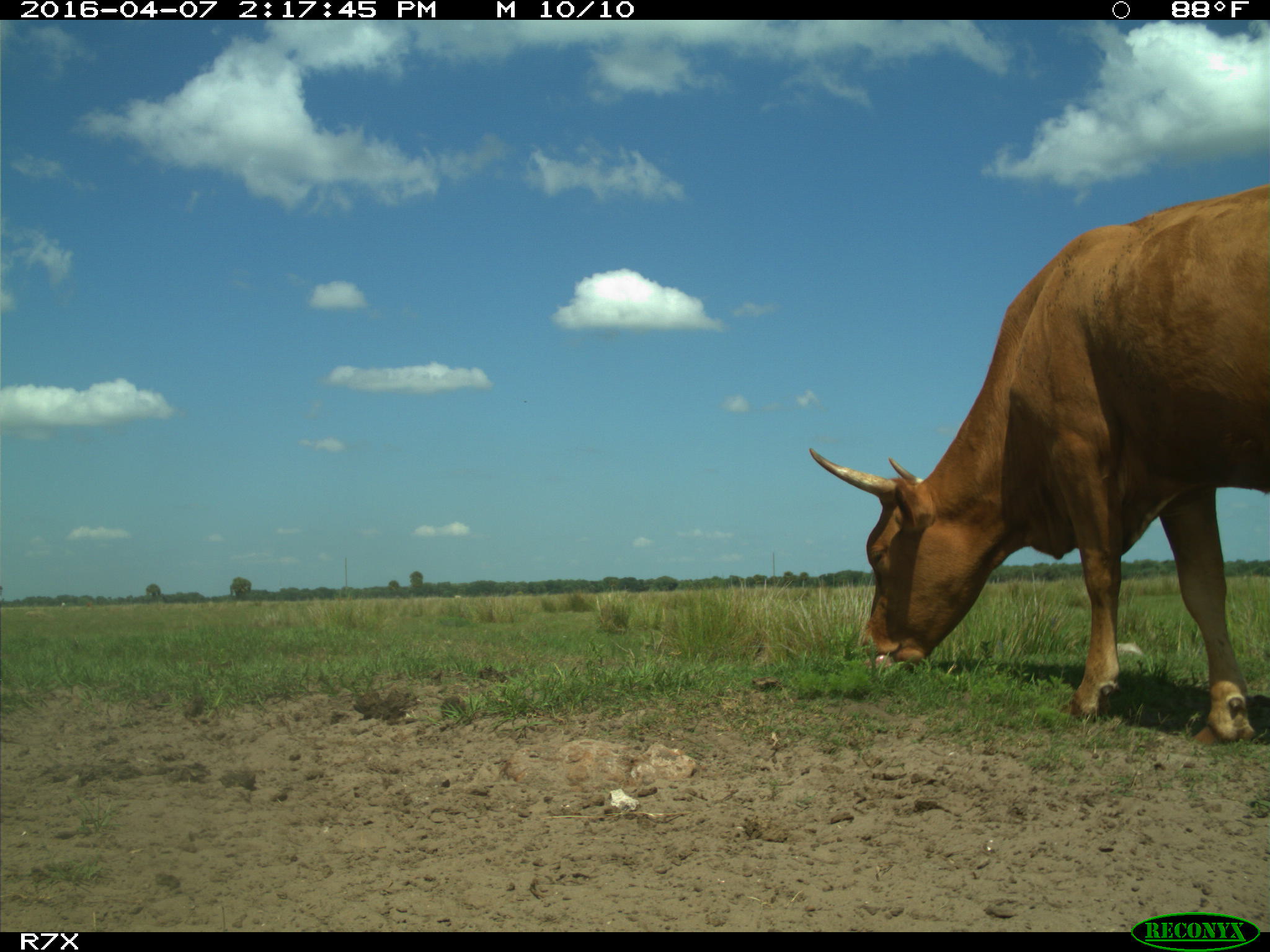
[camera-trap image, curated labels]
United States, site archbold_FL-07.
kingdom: Animalia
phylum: Chordata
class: Mammalia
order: Artiodactyla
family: Bovidae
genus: Bos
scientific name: Bos taurus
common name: domestic cow